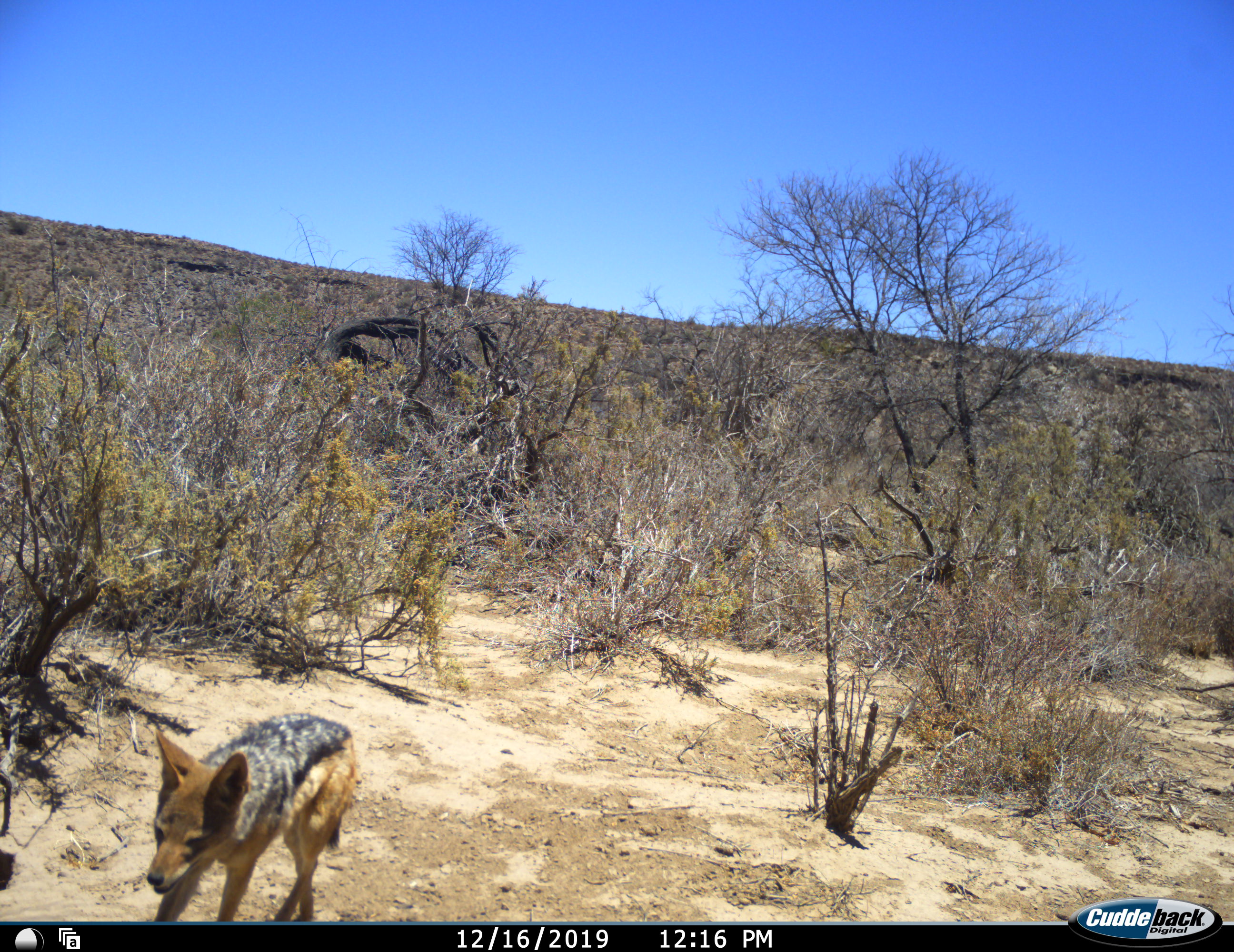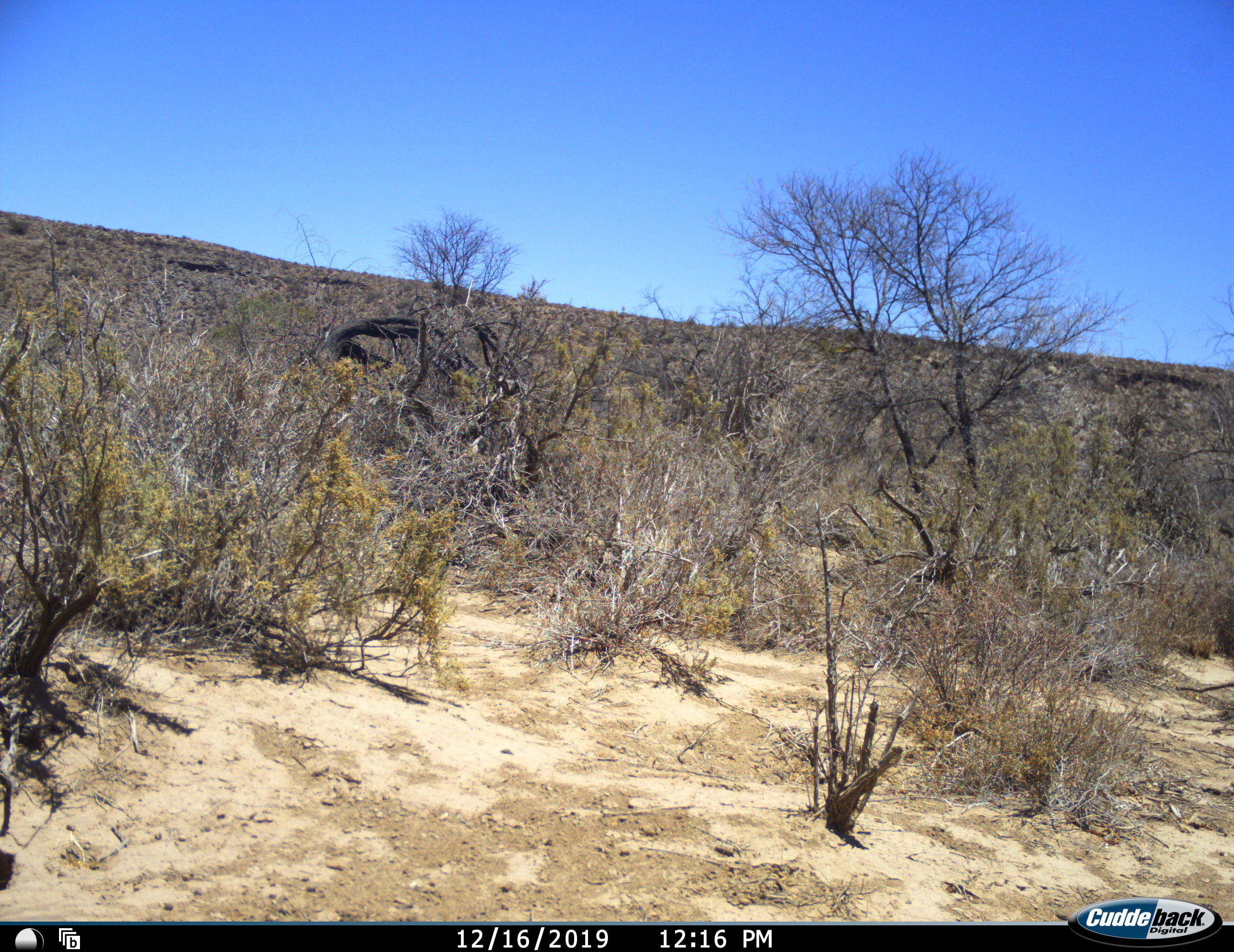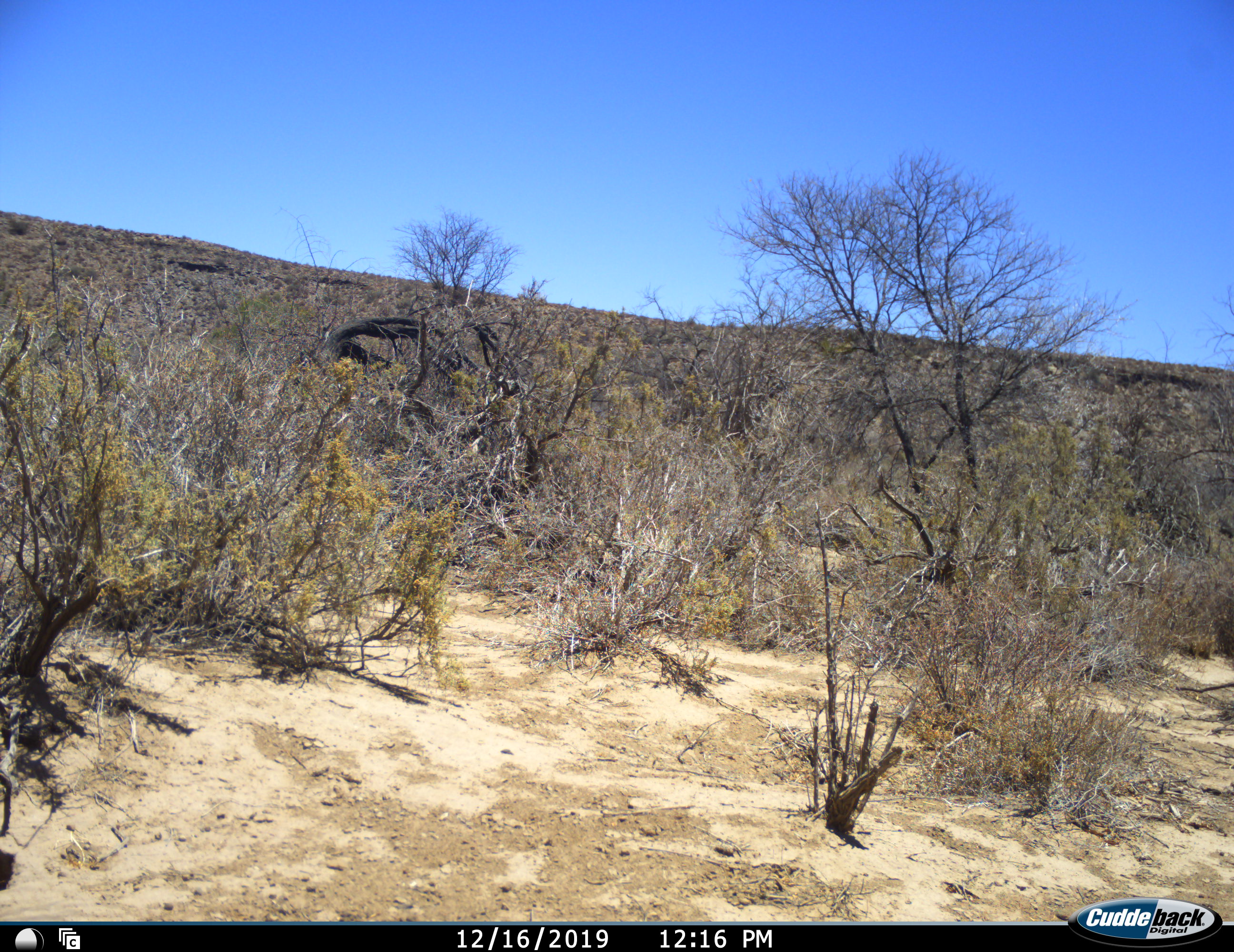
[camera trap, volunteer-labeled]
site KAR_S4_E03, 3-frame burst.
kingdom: Animalia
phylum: Chordata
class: Mammalia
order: Carnivora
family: Canidae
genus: Lupulella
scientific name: Lupulella mesomelas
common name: black-backed jackal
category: jackalblackbacked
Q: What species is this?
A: Jackalblackbacked (black-backed jackal) (Lupulella mesomelas).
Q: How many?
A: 1.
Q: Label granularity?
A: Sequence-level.